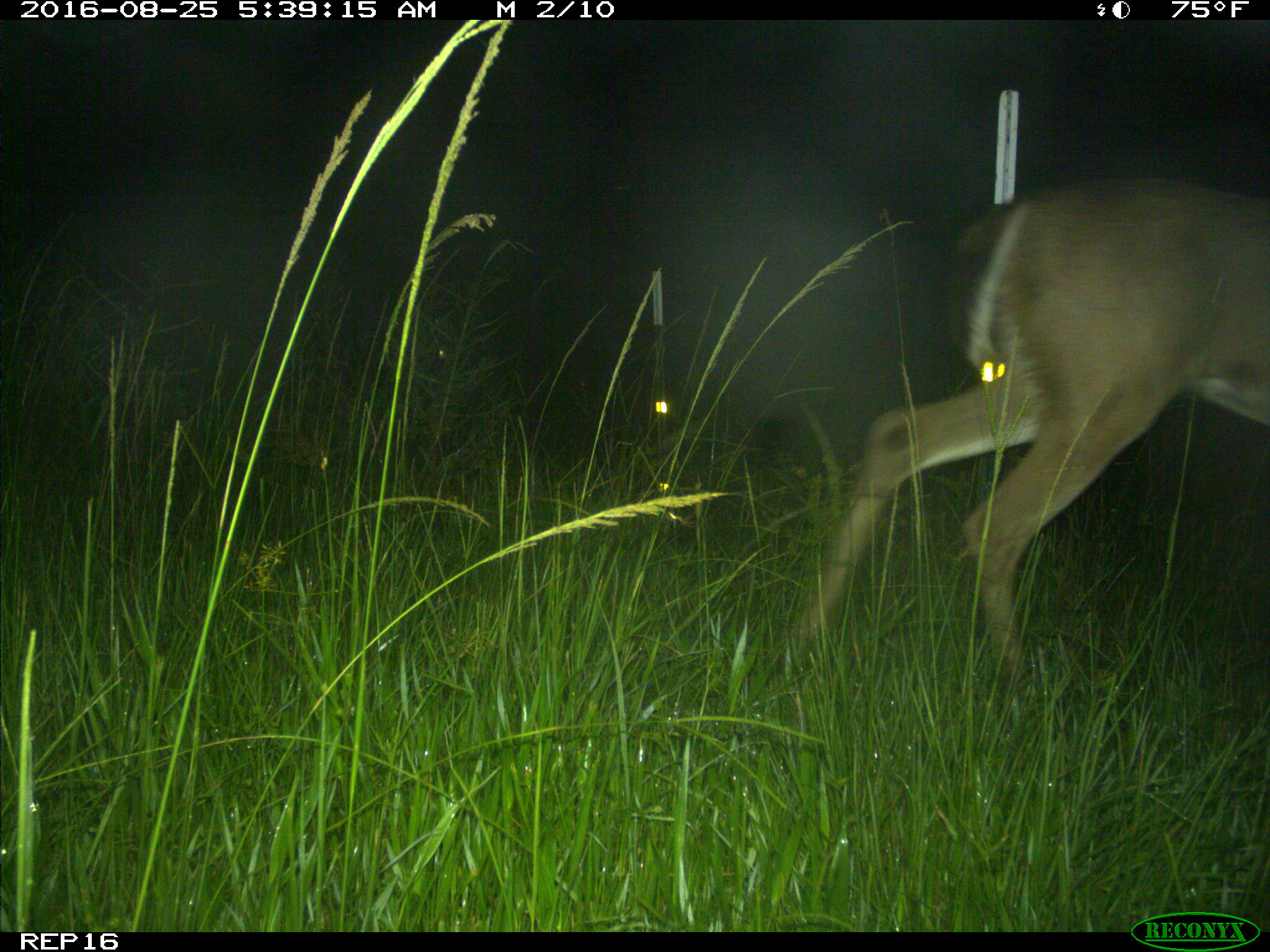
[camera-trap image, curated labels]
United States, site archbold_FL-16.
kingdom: Animalia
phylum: Chordata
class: Mammalia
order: Artiodactyla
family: Cervidae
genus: Odocoileus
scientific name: Odocoileus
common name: deer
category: unidentified deer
Unidentified deer (deer) (Odocoileus).